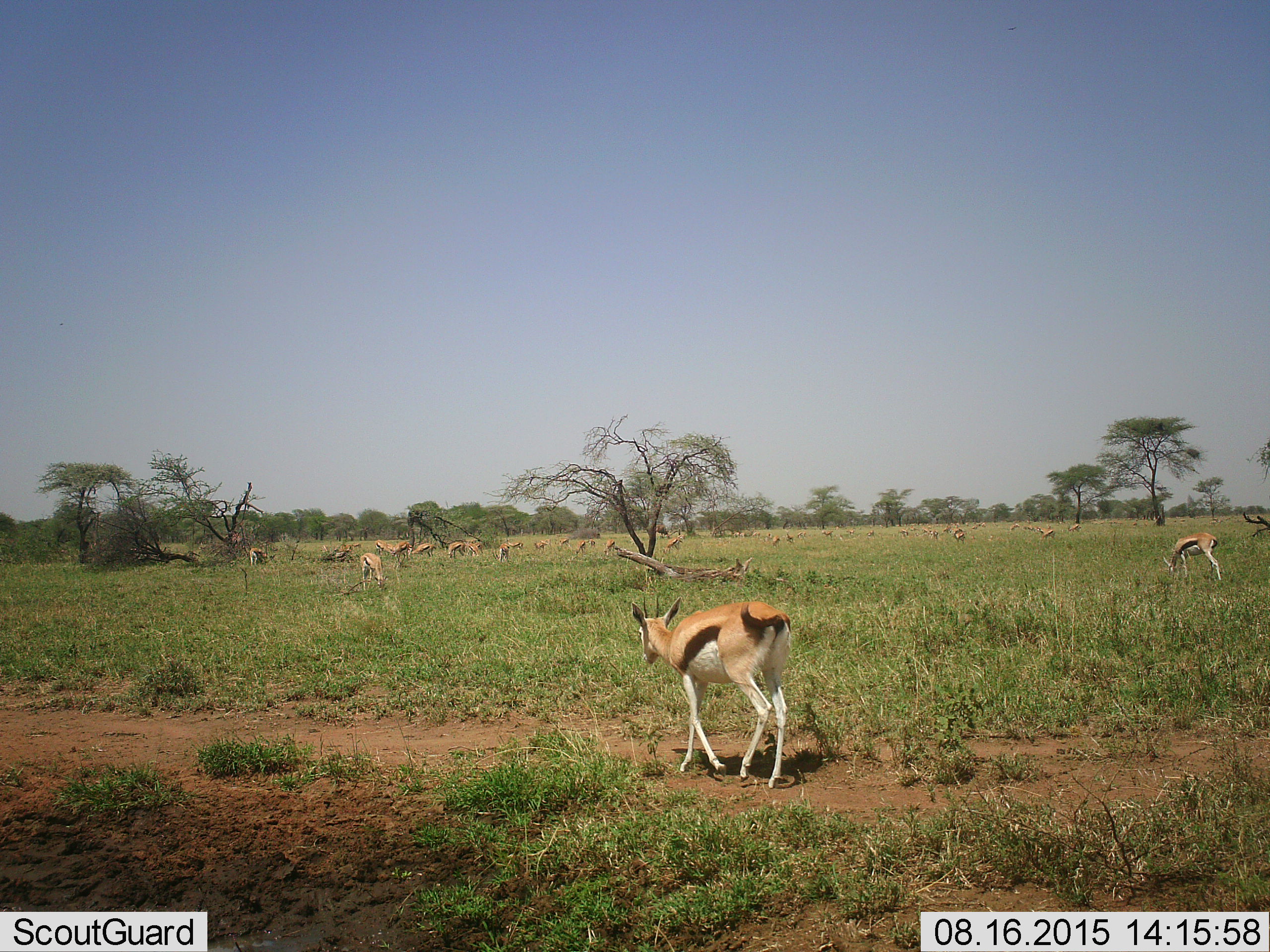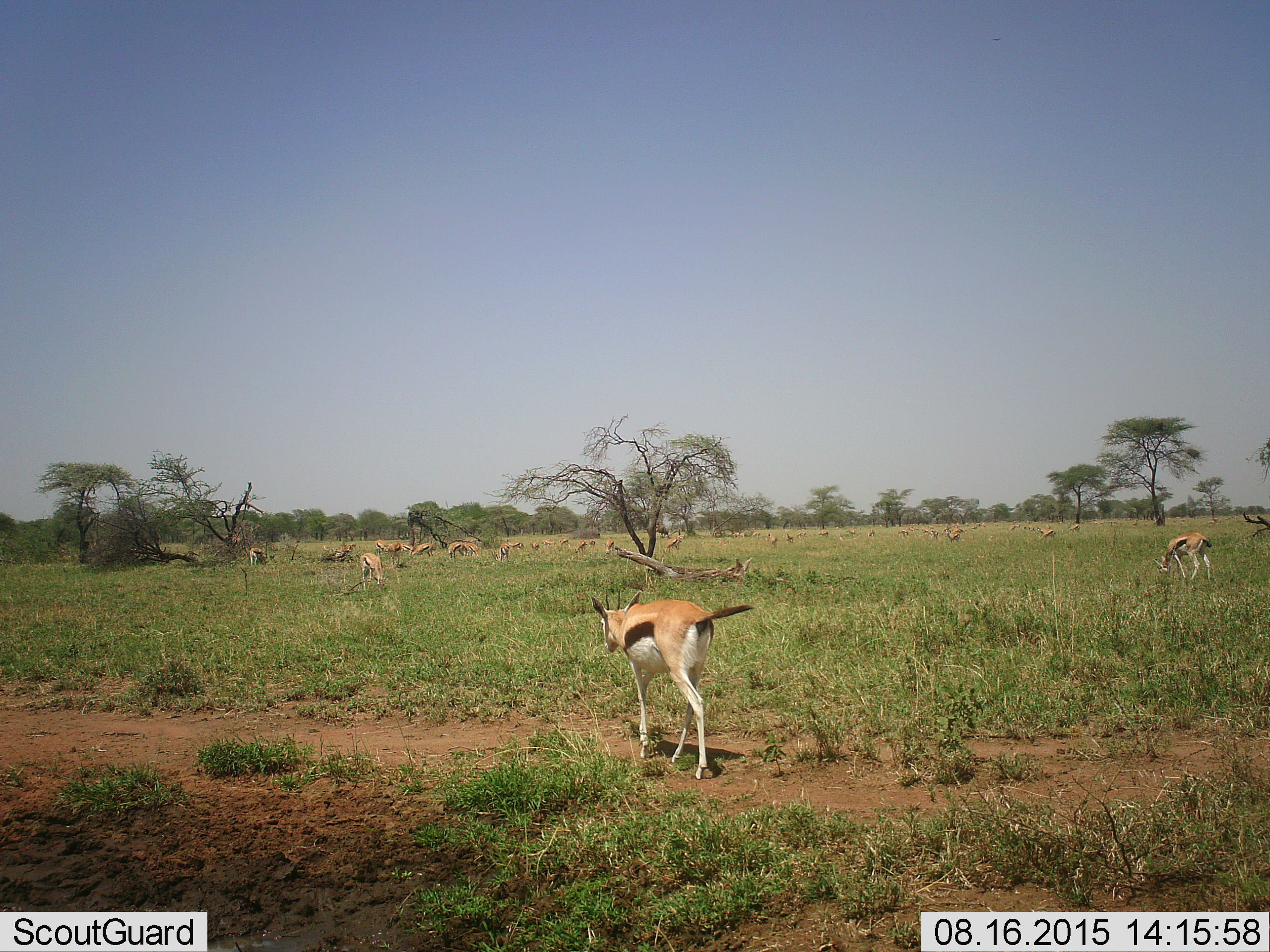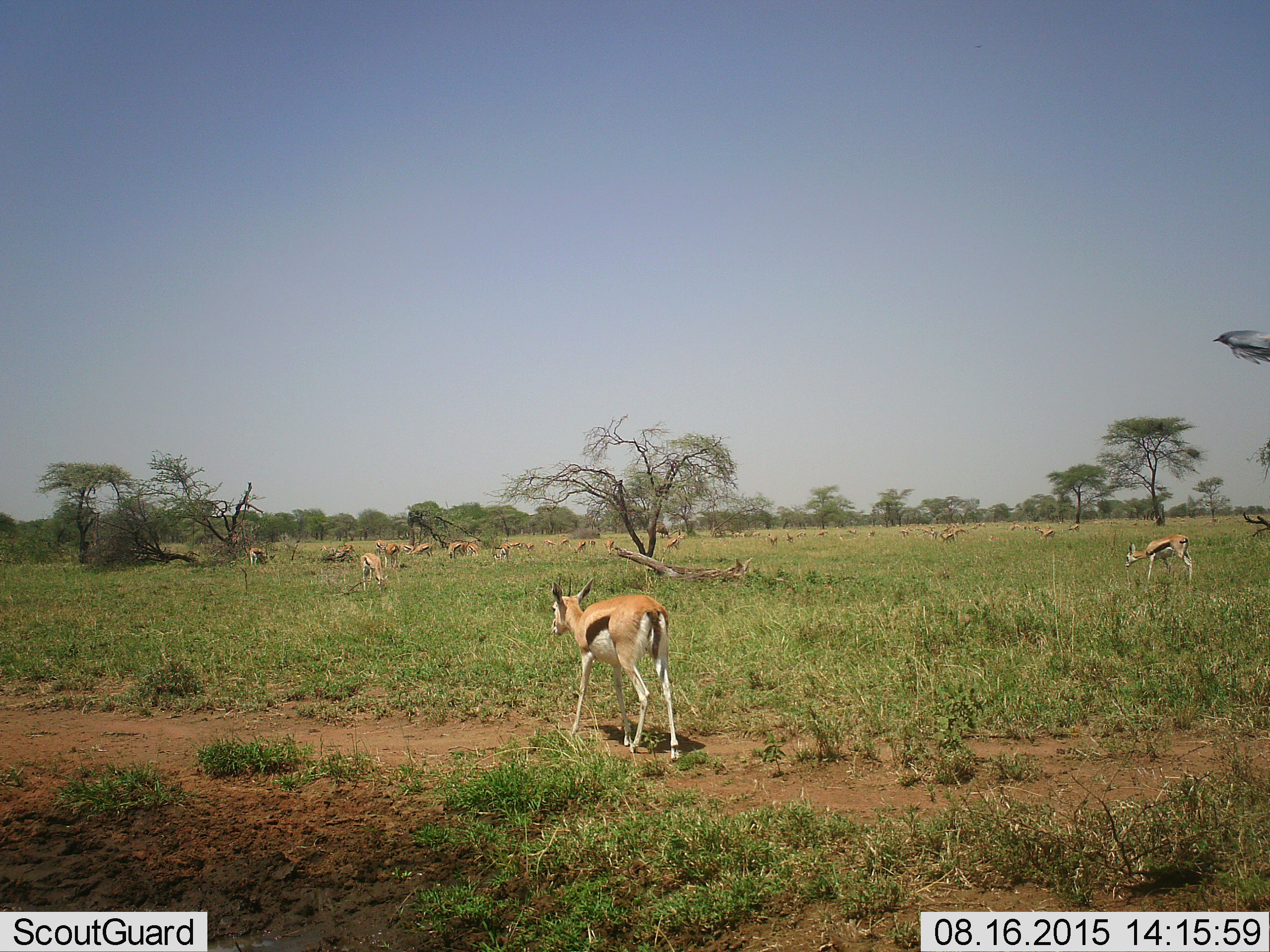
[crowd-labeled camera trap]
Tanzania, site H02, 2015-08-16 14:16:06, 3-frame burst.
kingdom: Animalia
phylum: Chordata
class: Mammalia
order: Artiodactyla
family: Bovidae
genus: Eudorcas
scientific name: Eudorcas thomsonii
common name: thomson's gazelle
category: gazellethomsons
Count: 11-50.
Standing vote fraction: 60%.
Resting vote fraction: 10%.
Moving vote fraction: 90%.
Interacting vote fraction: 20%.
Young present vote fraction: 40%.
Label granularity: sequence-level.